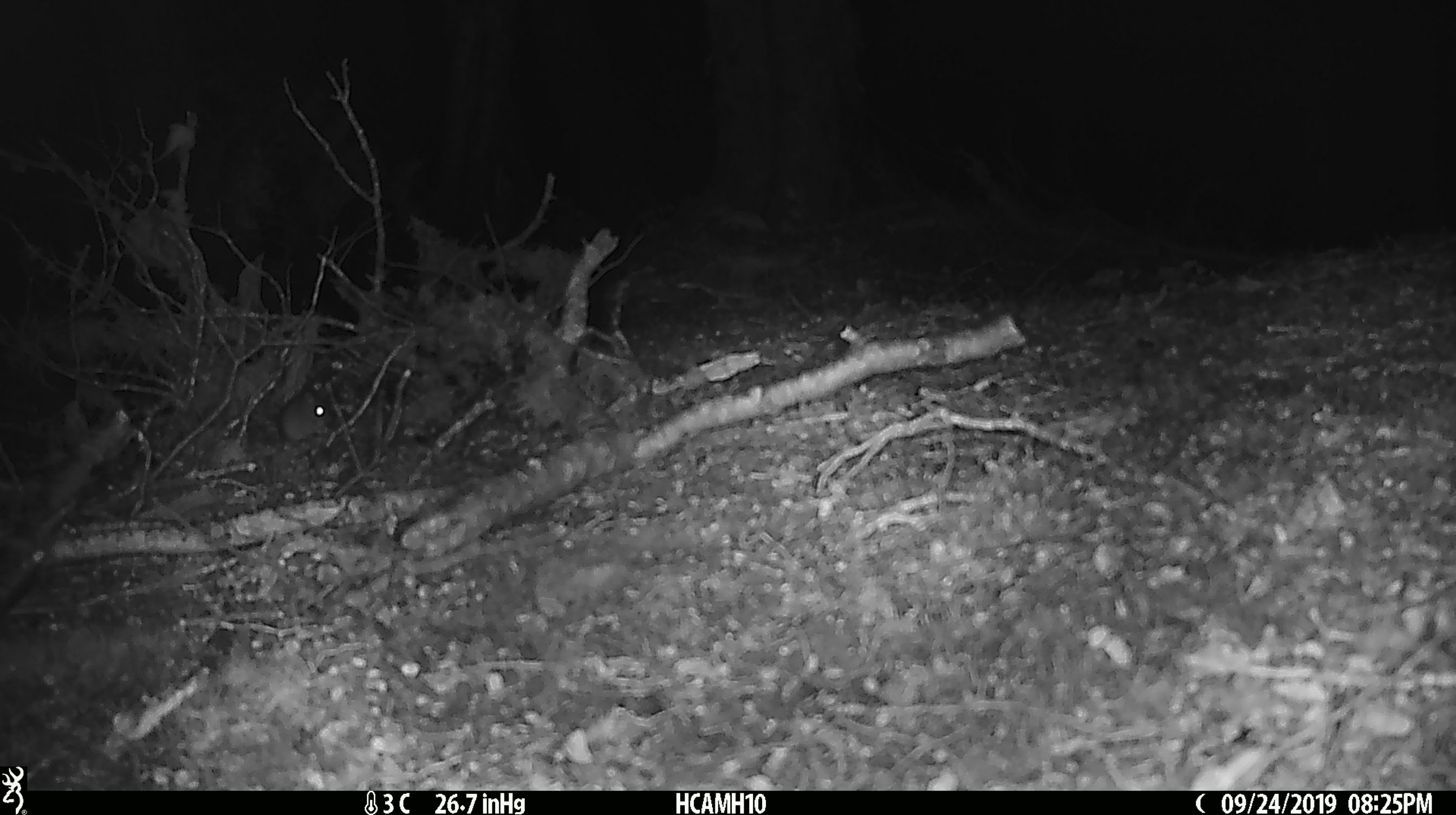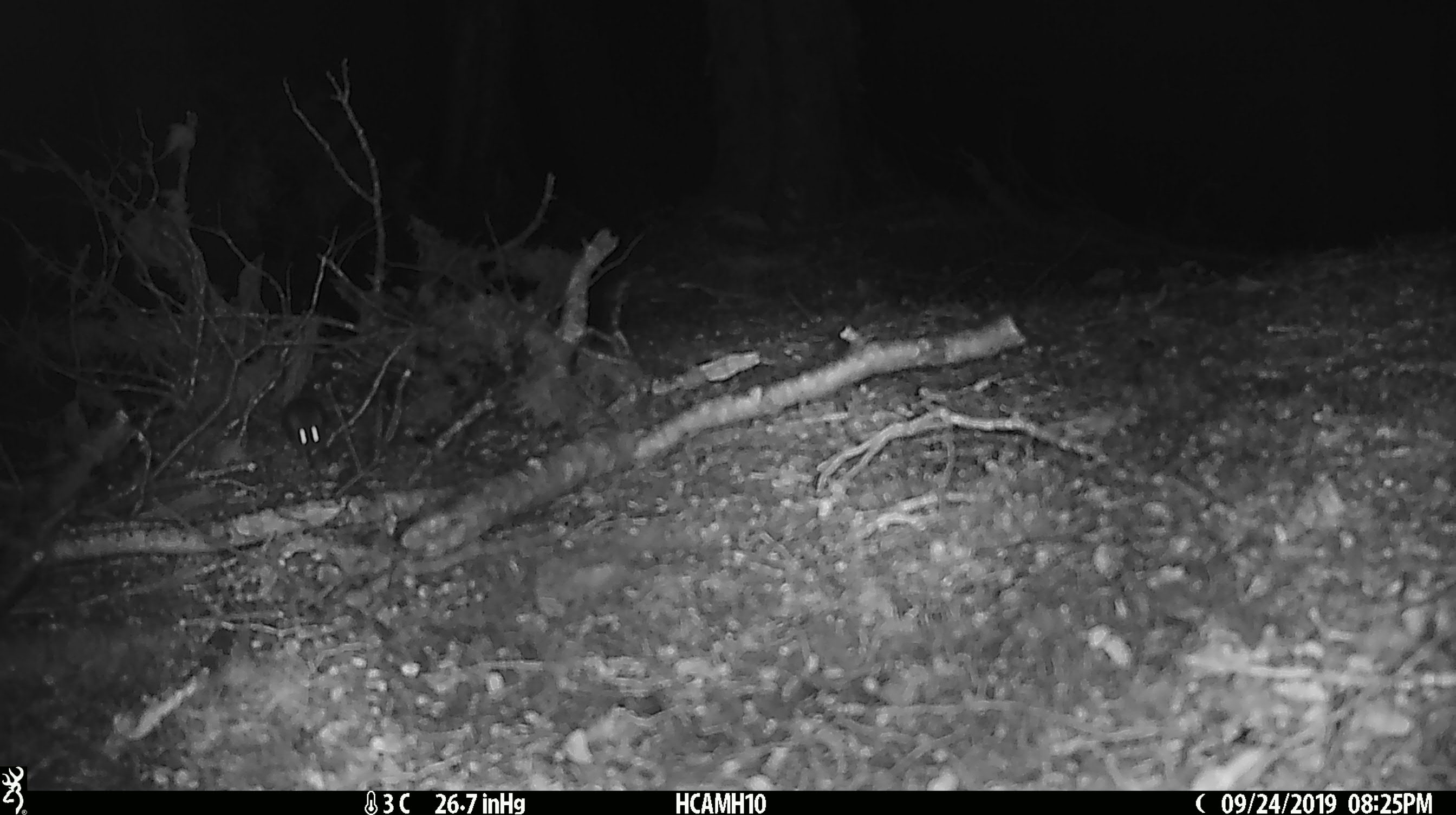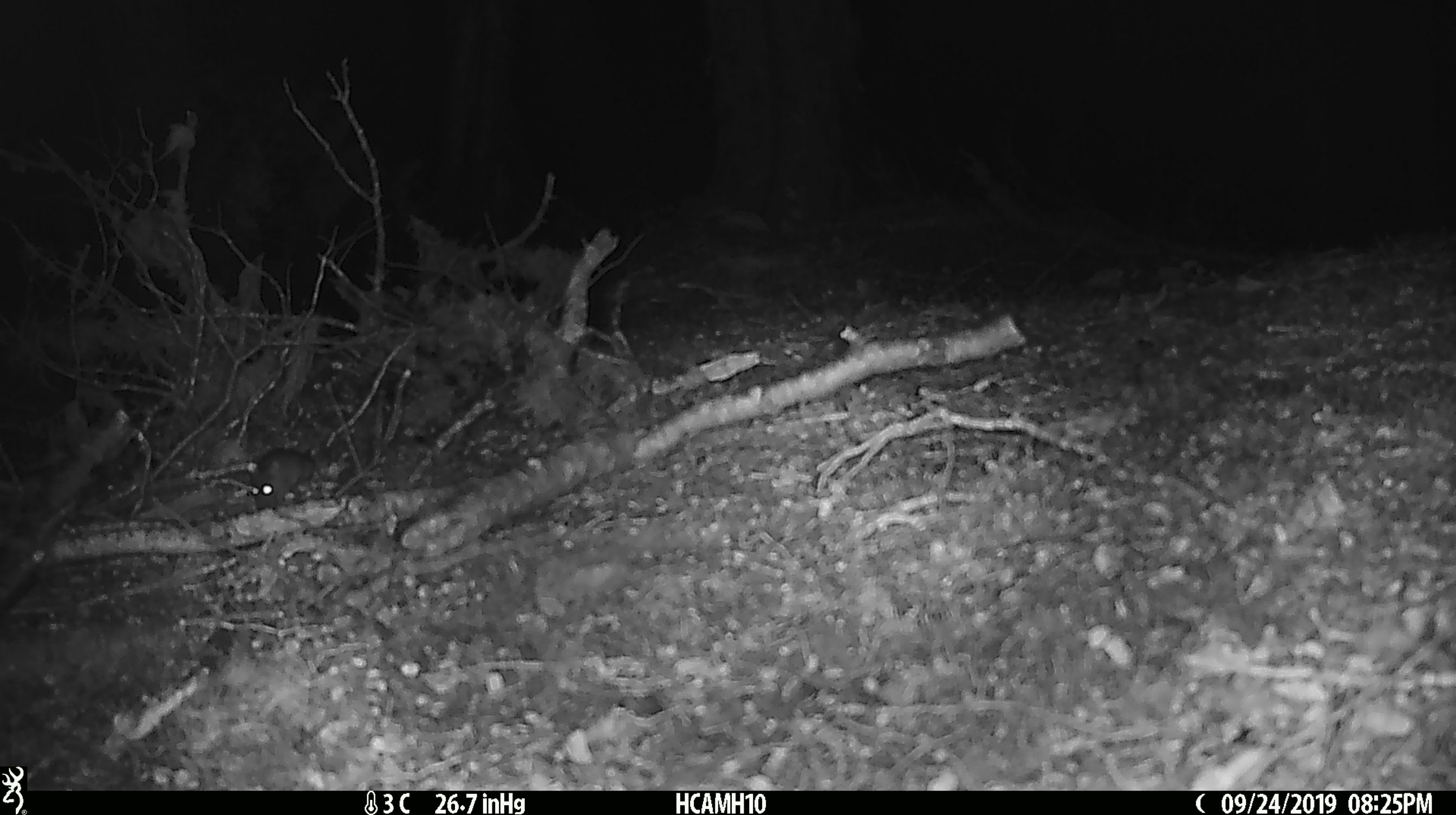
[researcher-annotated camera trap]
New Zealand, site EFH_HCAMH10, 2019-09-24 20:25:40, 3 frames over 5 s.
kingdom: Animalia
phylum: Chordata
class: Mammalia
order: Rodentia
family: Muridae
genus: Mus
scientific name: Mus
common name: mouse